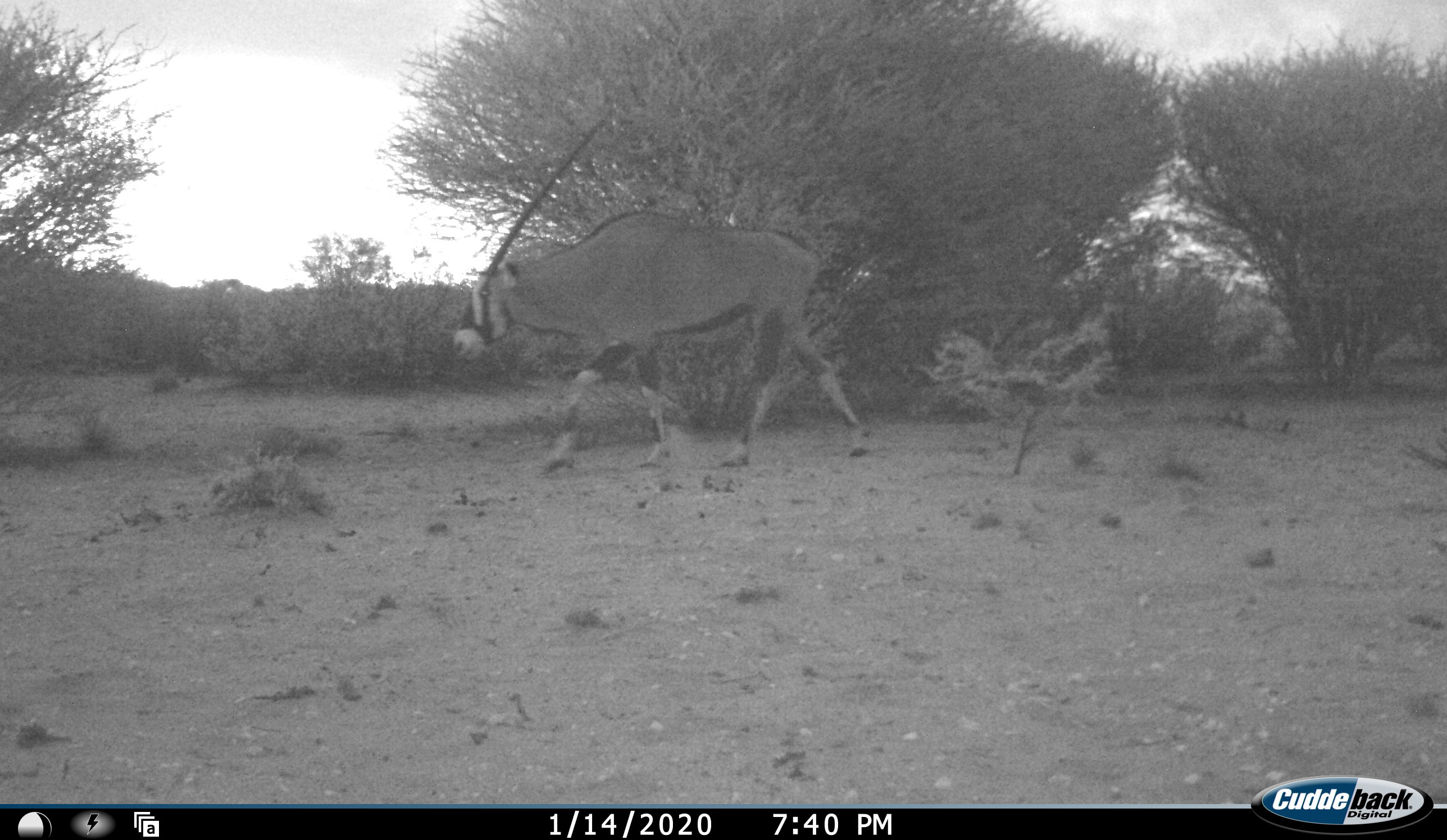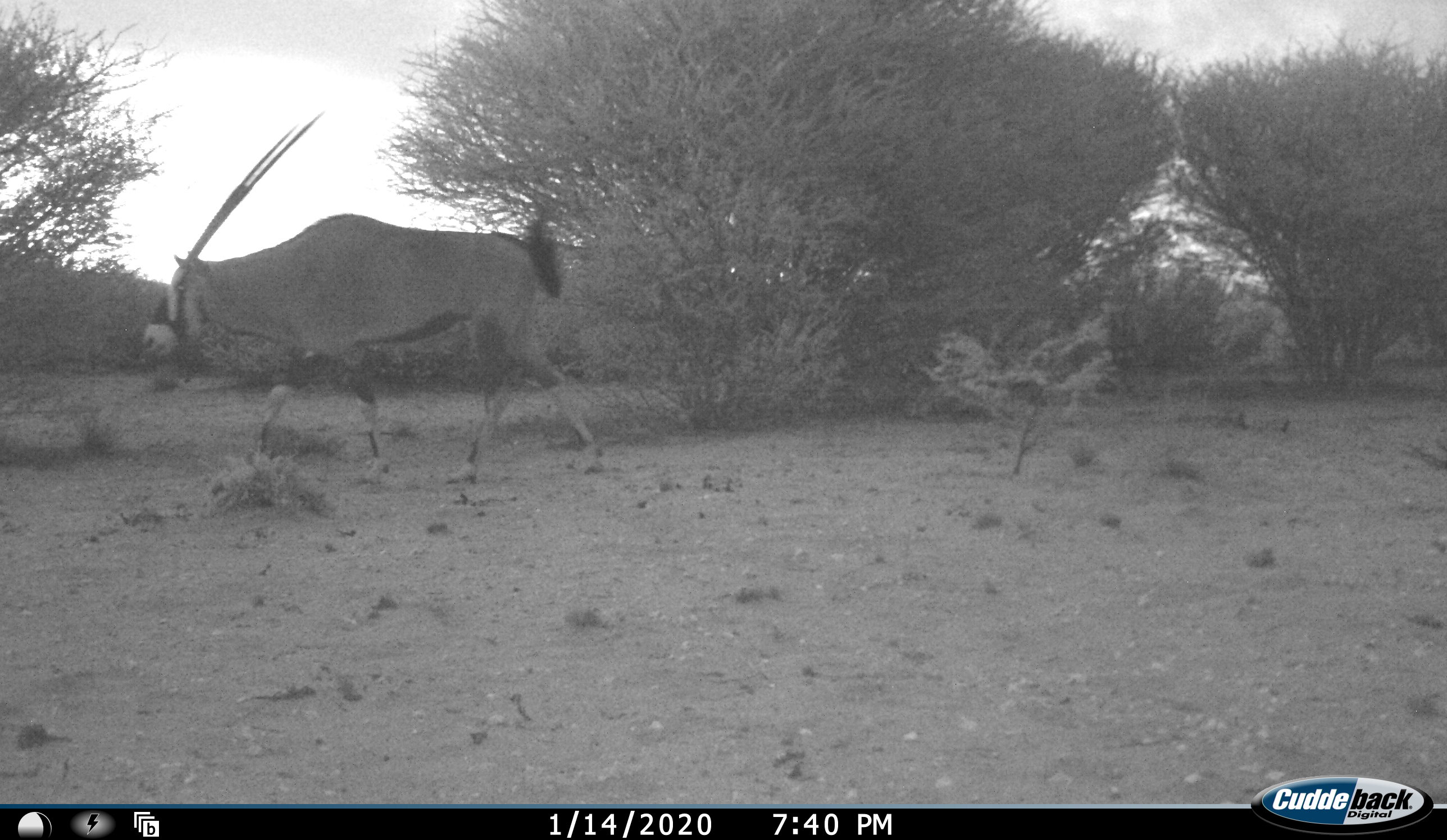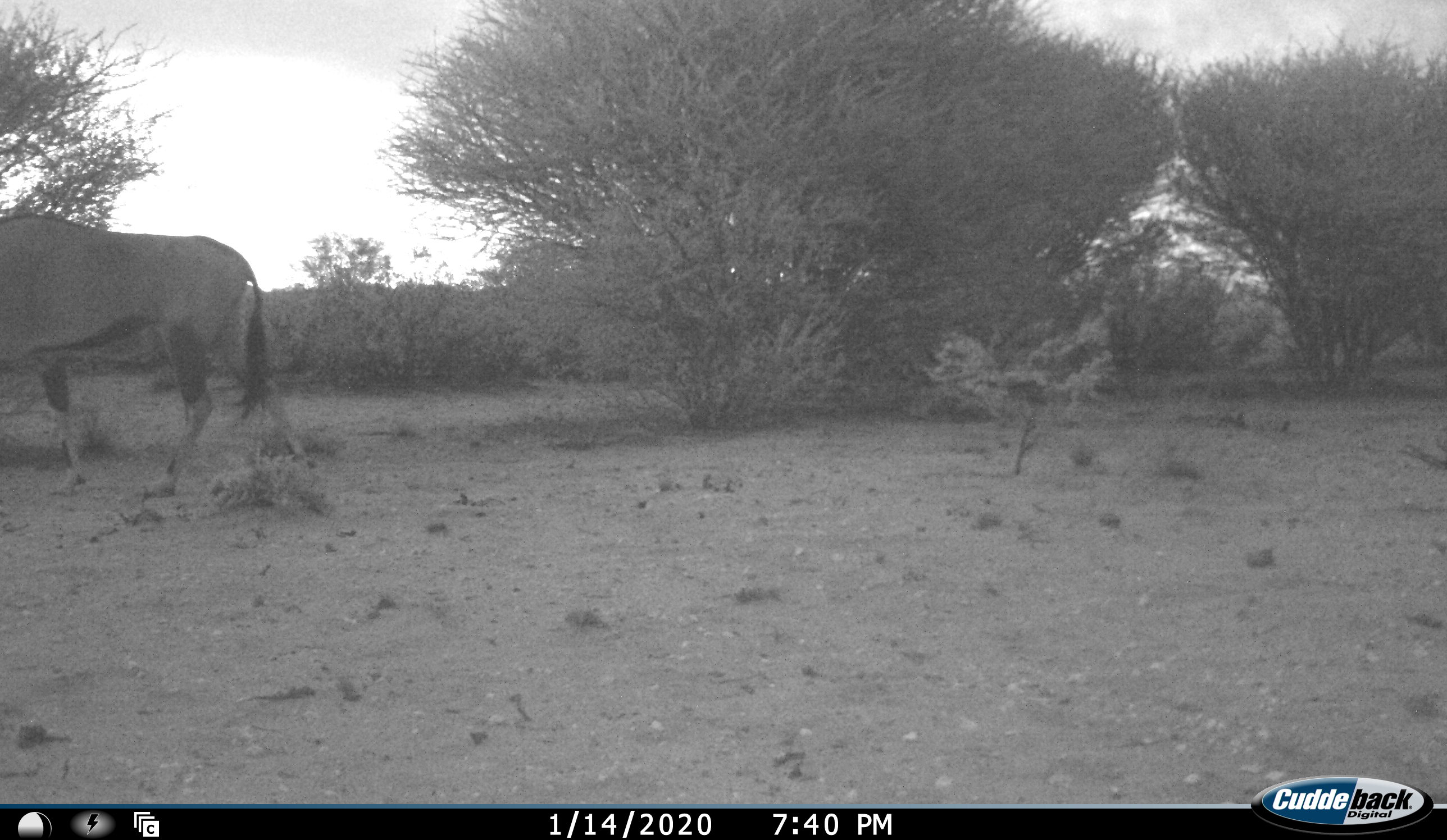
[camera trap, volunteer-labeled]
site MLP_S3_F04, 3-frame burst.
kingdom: Animalia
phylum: Chordata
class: Mammalia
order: Artiodactyla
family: Bovidae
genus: Oryx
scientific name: Oryx gazella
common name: gemsbok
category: oryx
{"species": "oryx (gemsbok) (Oryx gazella)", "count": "1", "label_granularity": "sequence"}